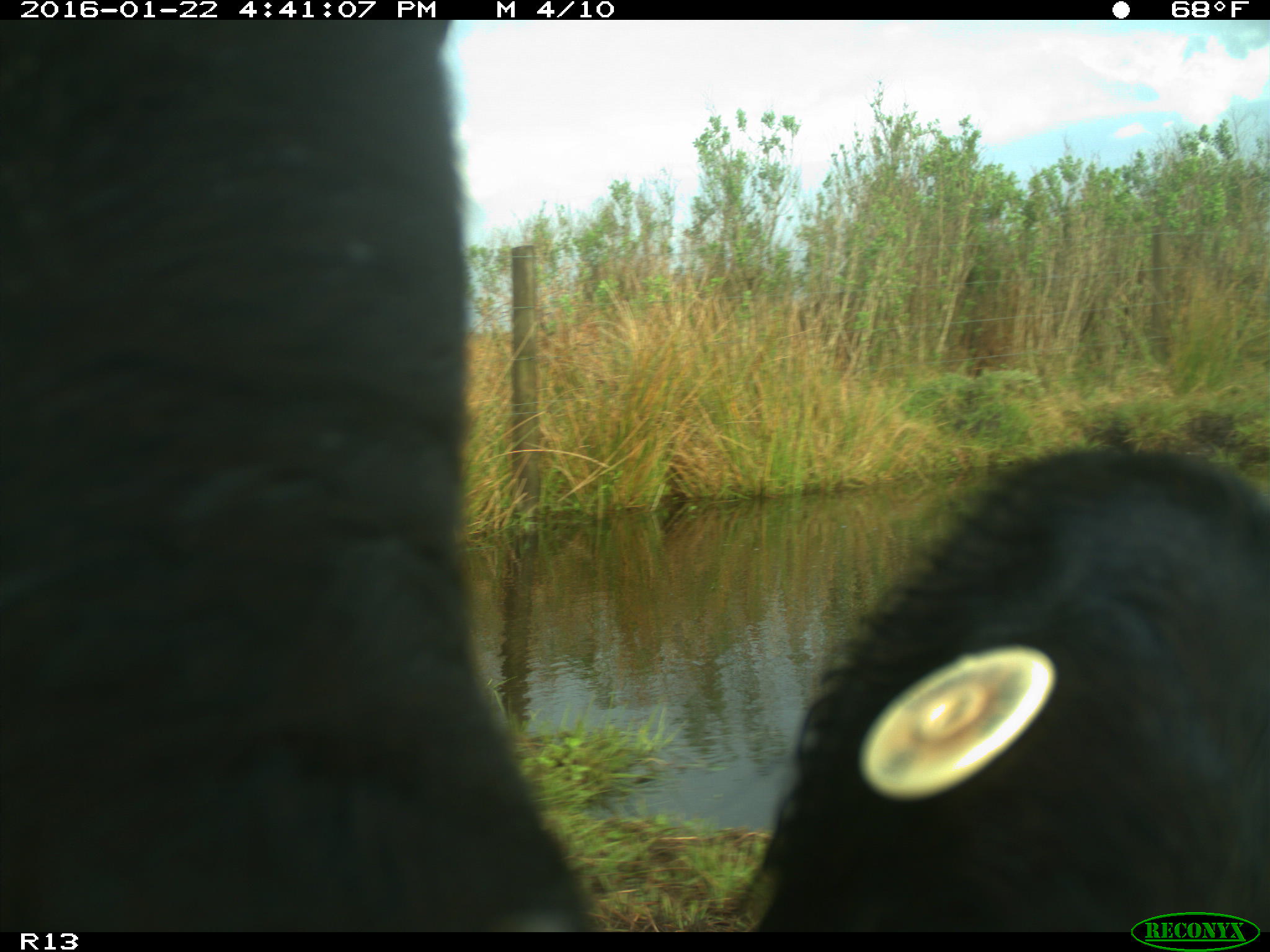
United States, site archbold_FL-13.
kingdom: Animalia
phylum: Chordata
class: Mammalia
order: Artiodactyla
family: Bovidae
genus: Bos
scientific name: Bos taurus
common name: domestic cow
Bos taurus (domestic cow).